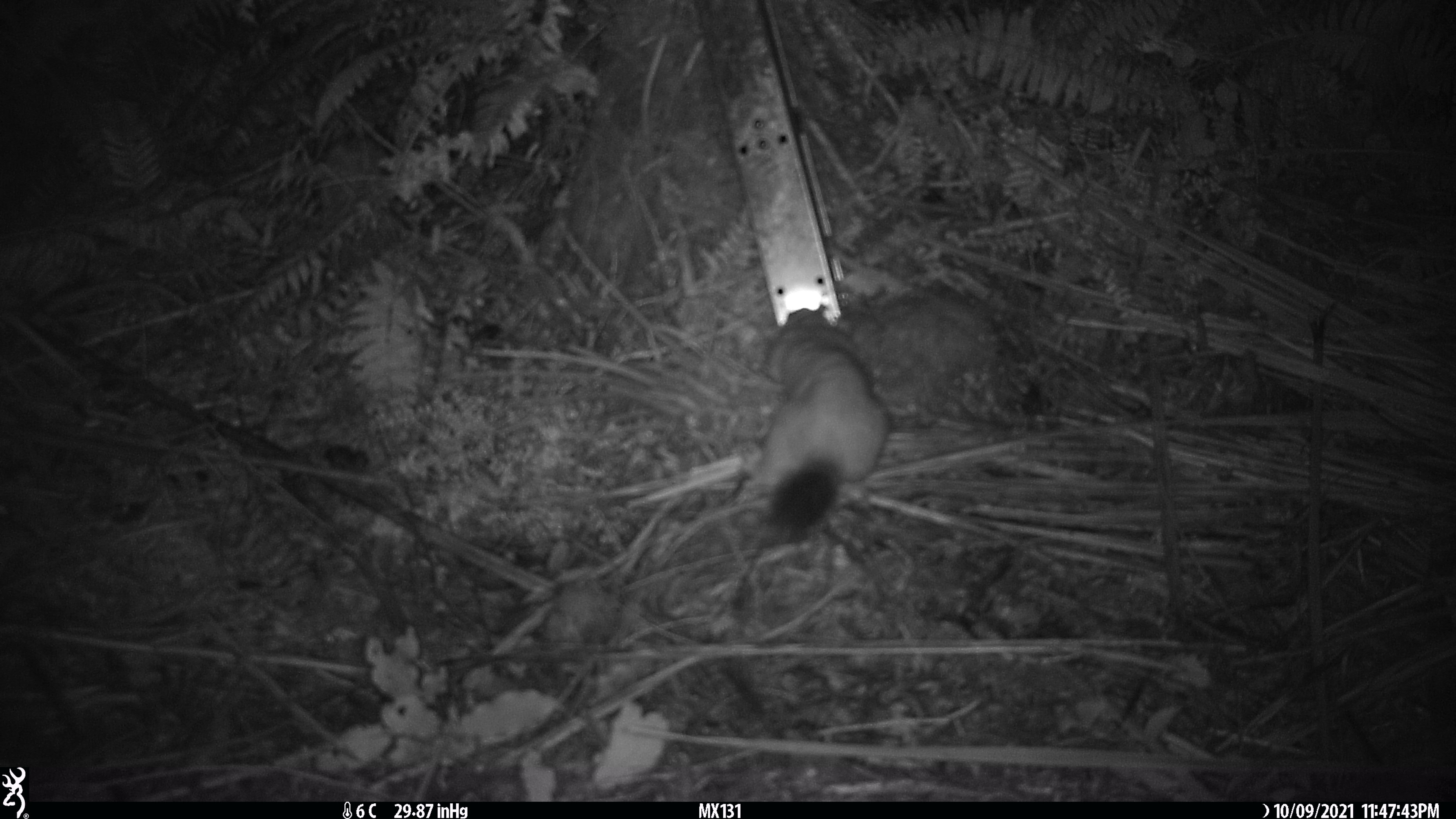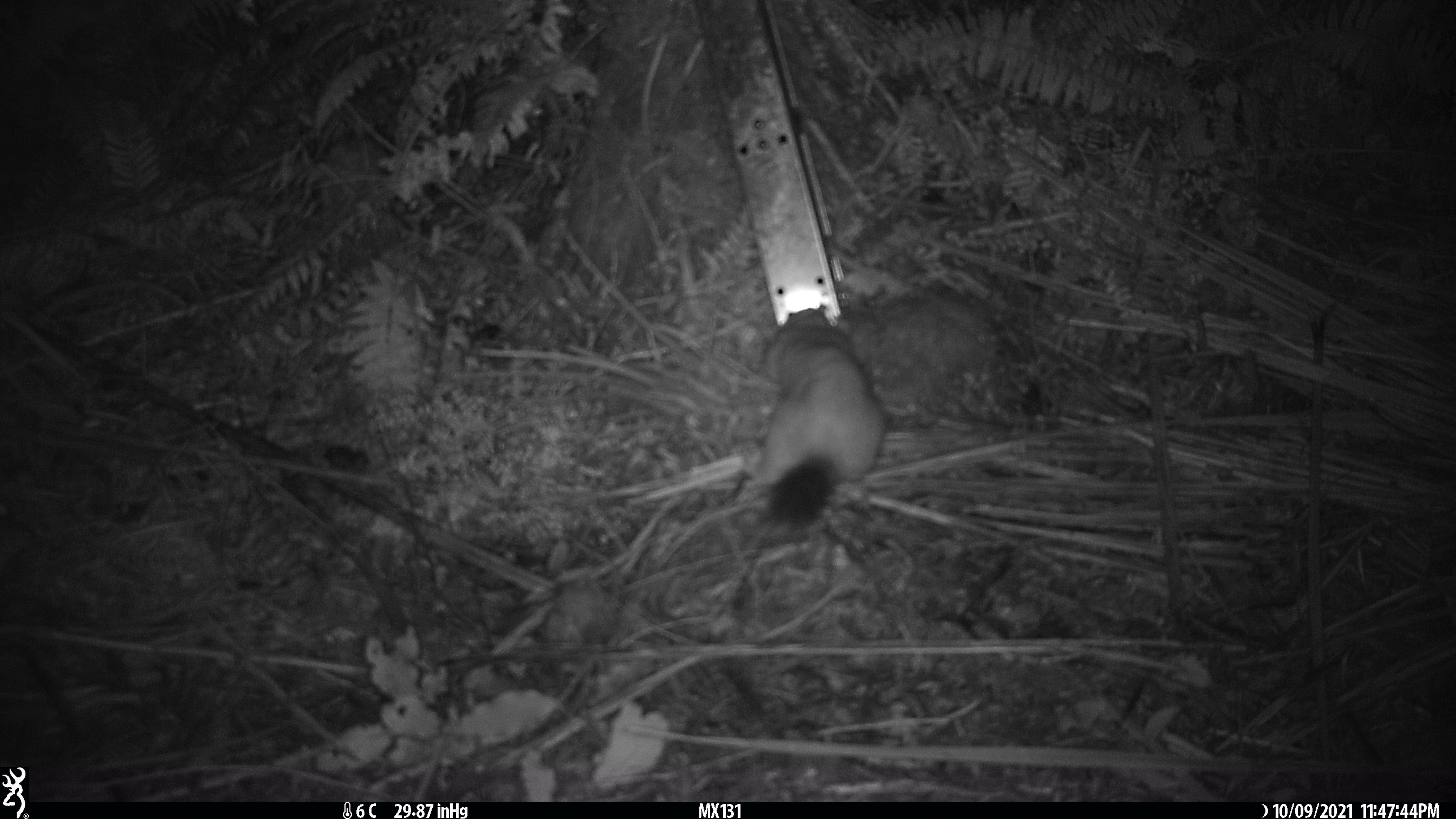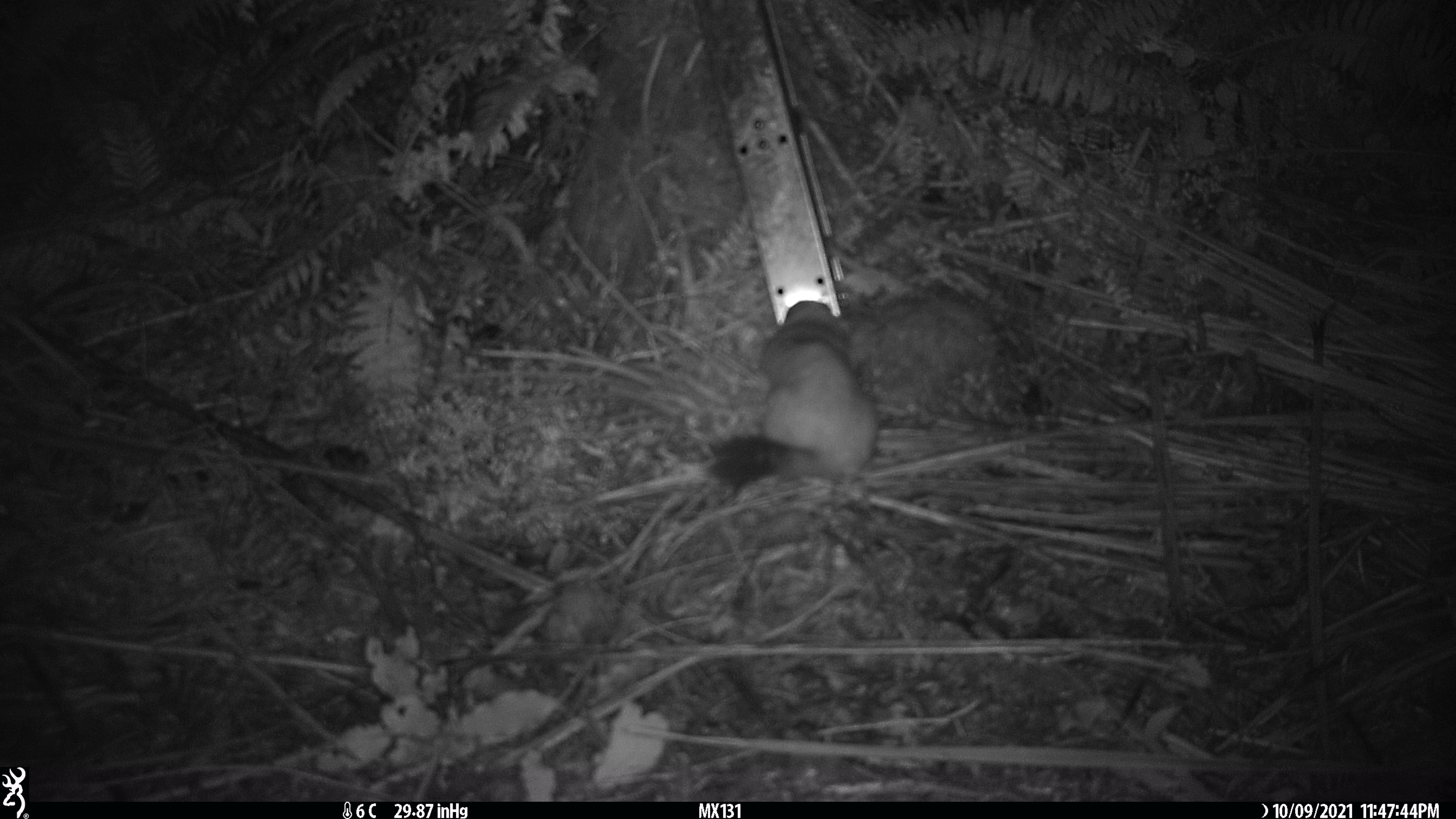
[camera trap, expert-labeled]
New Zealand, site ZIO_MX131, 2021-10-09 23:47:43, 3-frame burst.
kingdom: Animalia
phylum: Chordata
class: Mammalia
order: Carnivora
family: Mustelidae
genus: Mustela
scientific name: Mustela erminea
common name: stoat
Stoat (Mustela erminea).